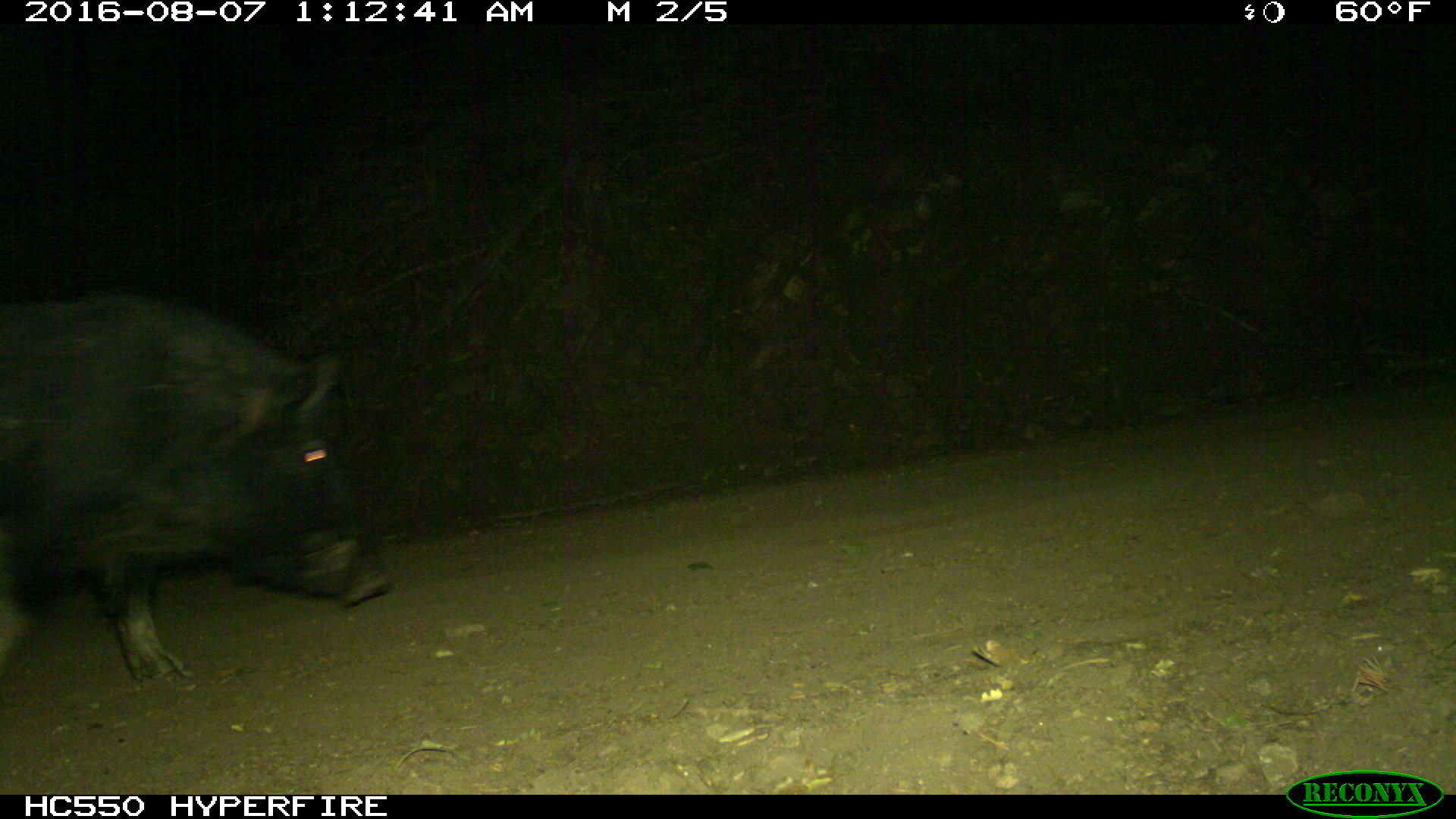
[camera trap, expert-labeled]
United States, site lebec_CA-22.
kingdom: Animalia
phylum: Chordata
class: Mammalia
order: Artiodactyla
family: Suidae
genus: Sus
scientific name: Sus scrofa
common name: wild boar